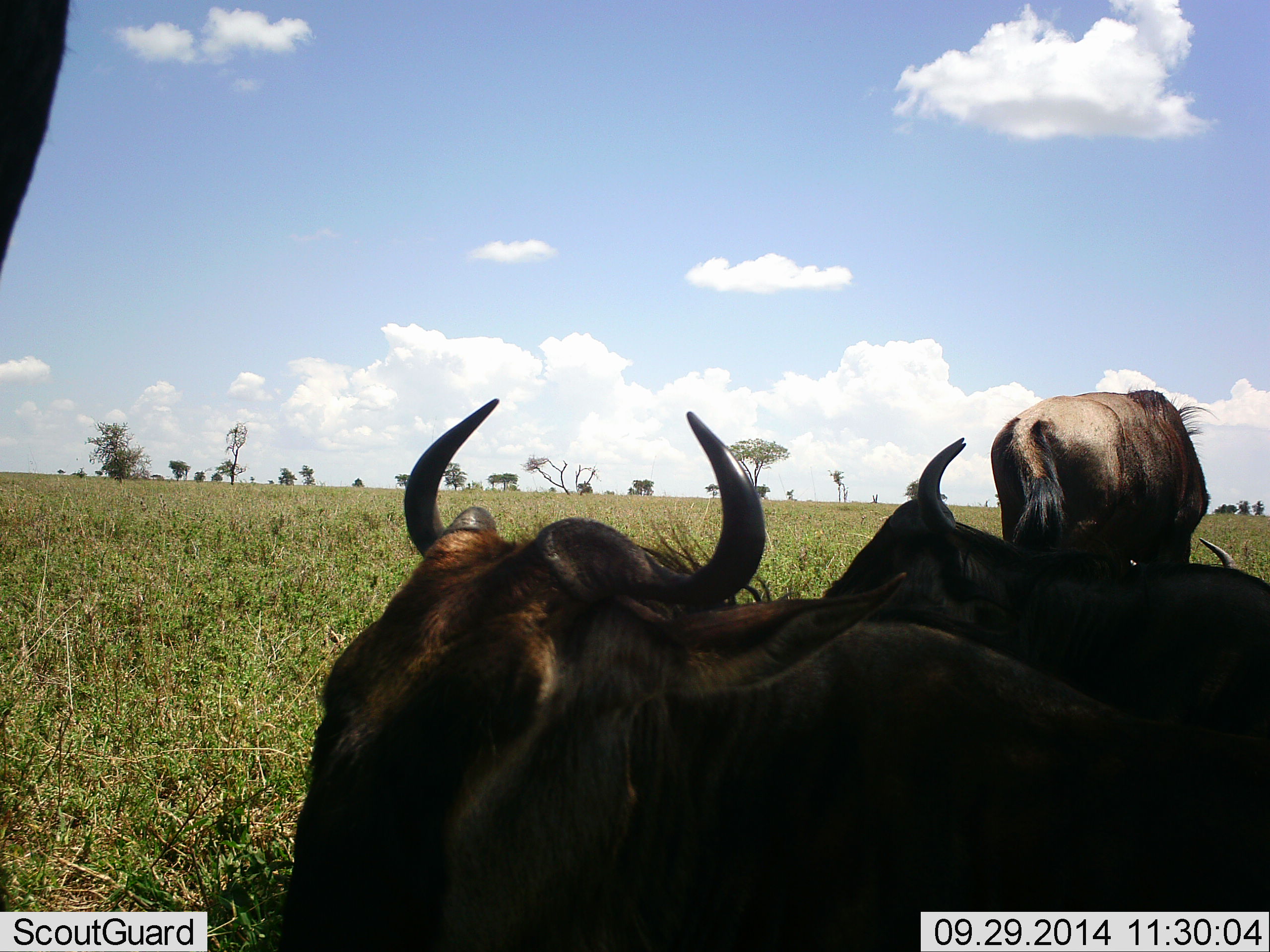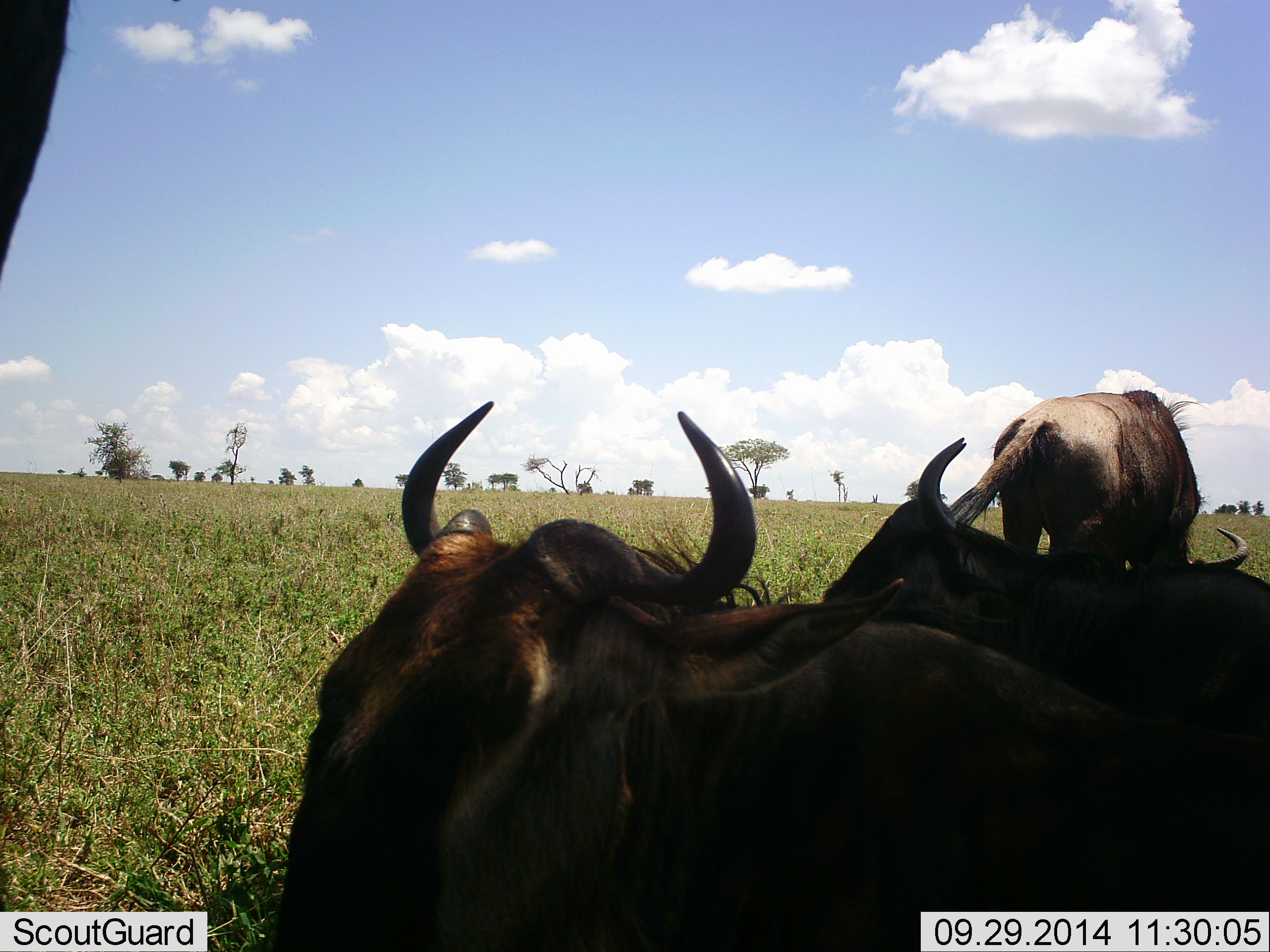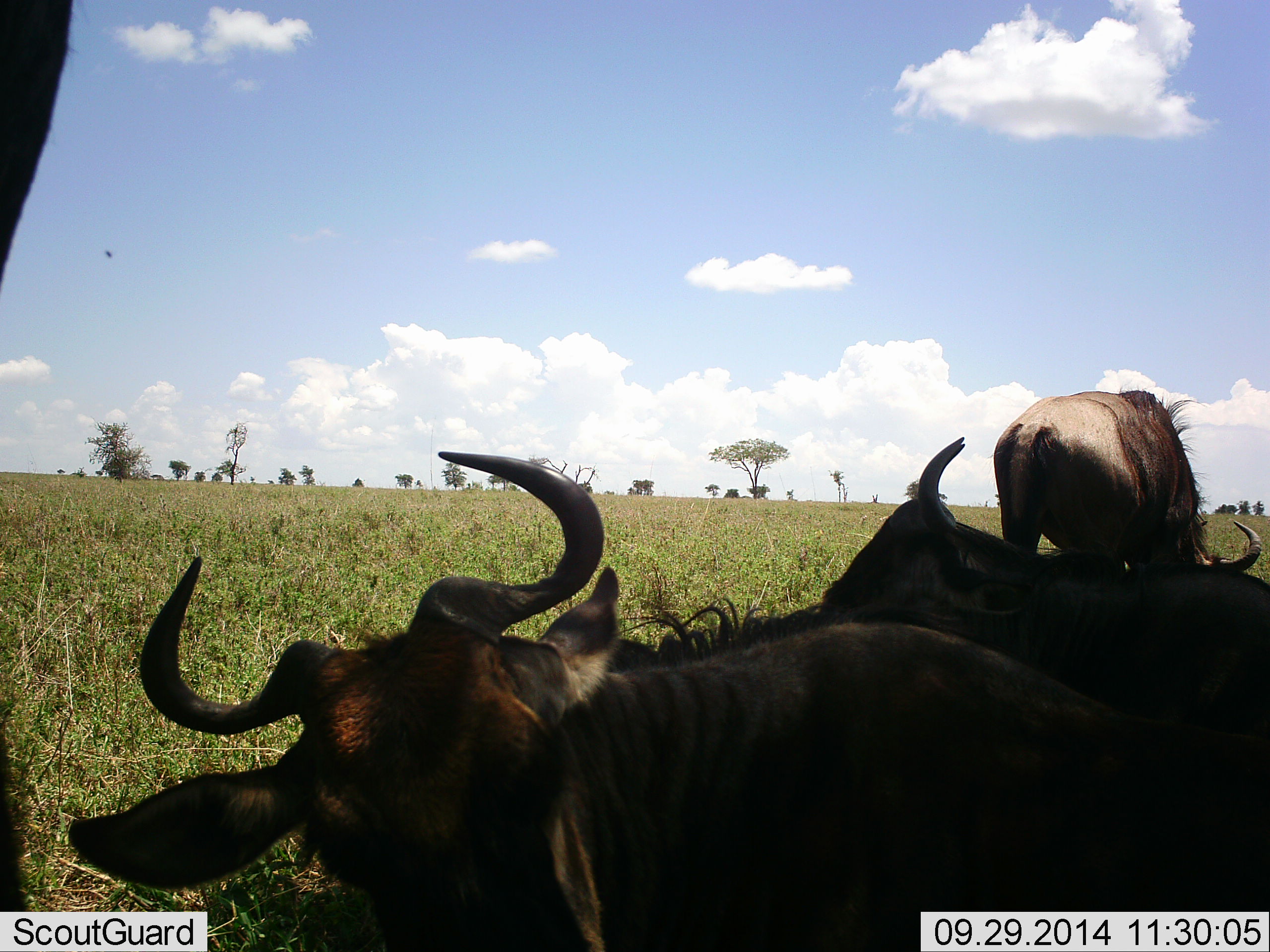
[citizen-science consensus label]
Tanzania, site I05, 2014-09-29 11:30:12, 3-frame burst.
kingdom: Animalia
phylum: Chordata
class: Mammalia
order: Artiodactyla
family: Bovidae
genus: Connochaetes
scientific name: Connochaetes taurinus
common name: blue wildebeest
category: wildebeest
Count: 4.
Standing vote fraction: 55%.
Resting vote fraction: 91%.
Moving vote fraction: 0%.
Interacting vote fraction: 0%.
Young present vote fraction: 0%.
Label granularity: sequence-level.